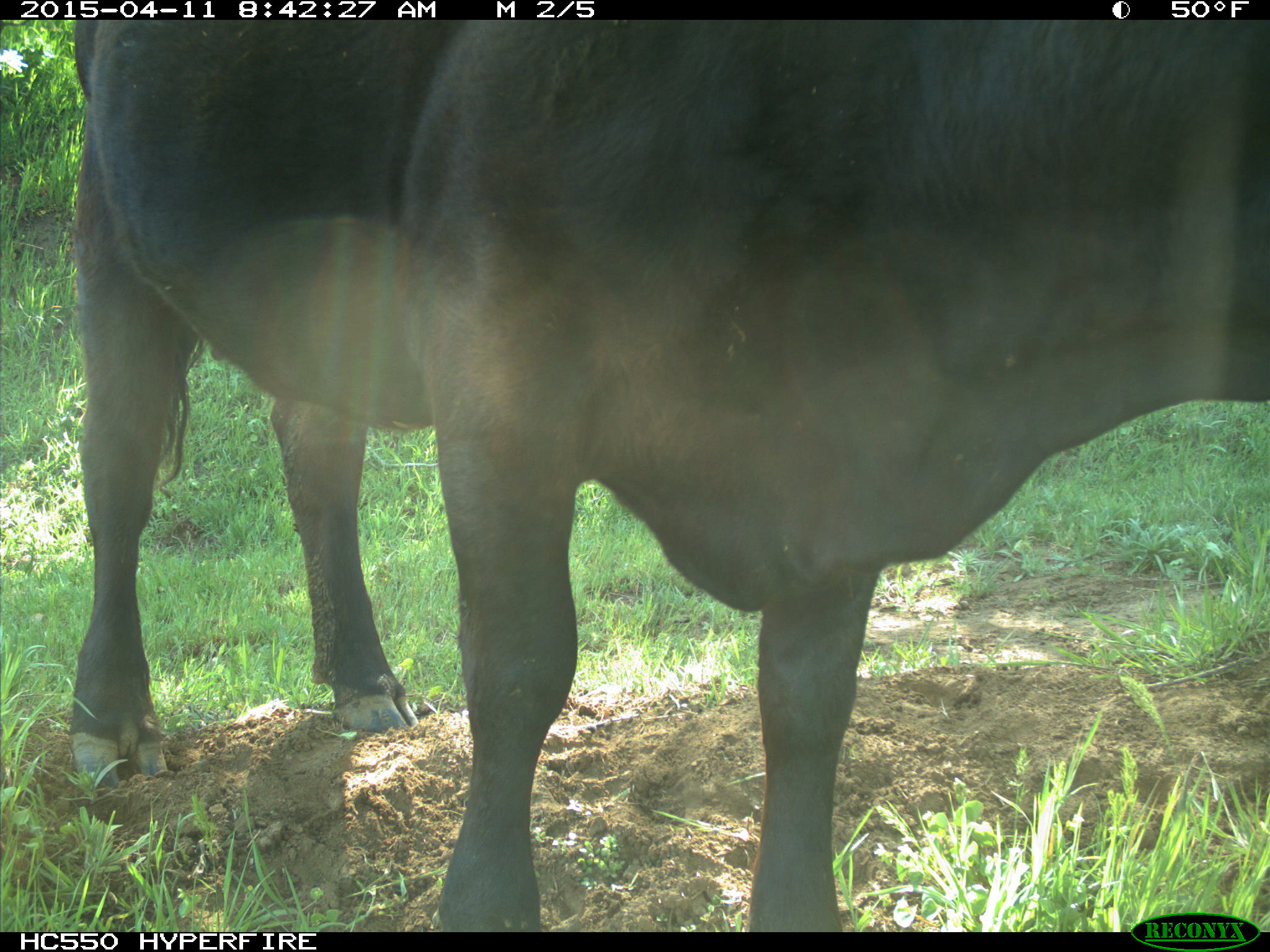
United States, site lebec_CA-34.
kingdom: Animalia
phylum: Chordata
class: Mammalia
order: Artiodactyla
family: Bovidae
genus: Bos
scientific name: Bos taurus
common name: domestic cow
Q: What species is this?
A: Bos taurus (domestic cow).